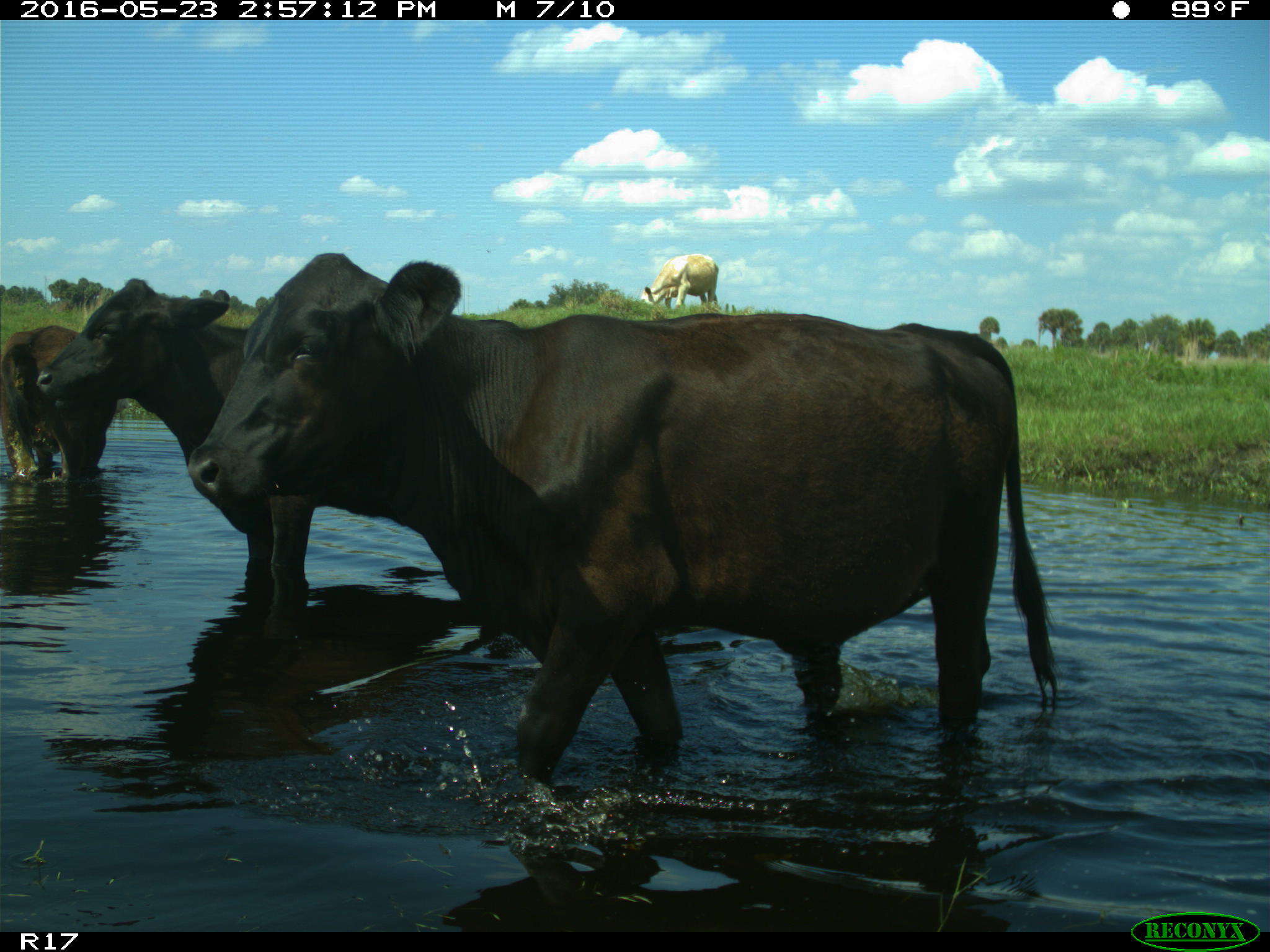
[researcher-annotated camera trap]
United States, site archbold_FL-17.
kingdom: Animalia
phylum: Chordata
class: Mammalia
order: Artiodactyla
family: Bovidae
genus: Bos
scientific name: Bos taurus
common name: domestic cow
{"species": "Bos taurus (domestic cow)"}